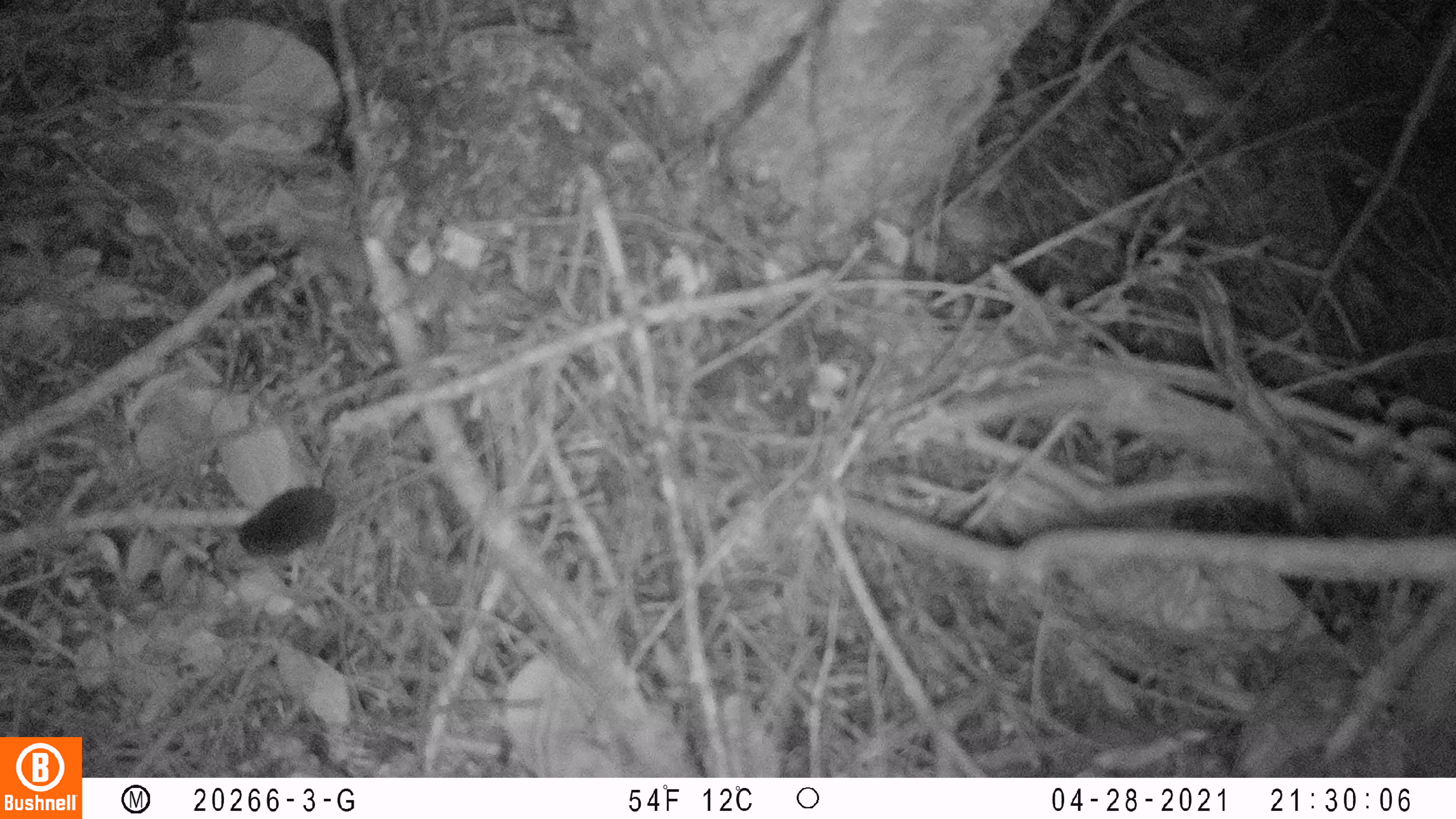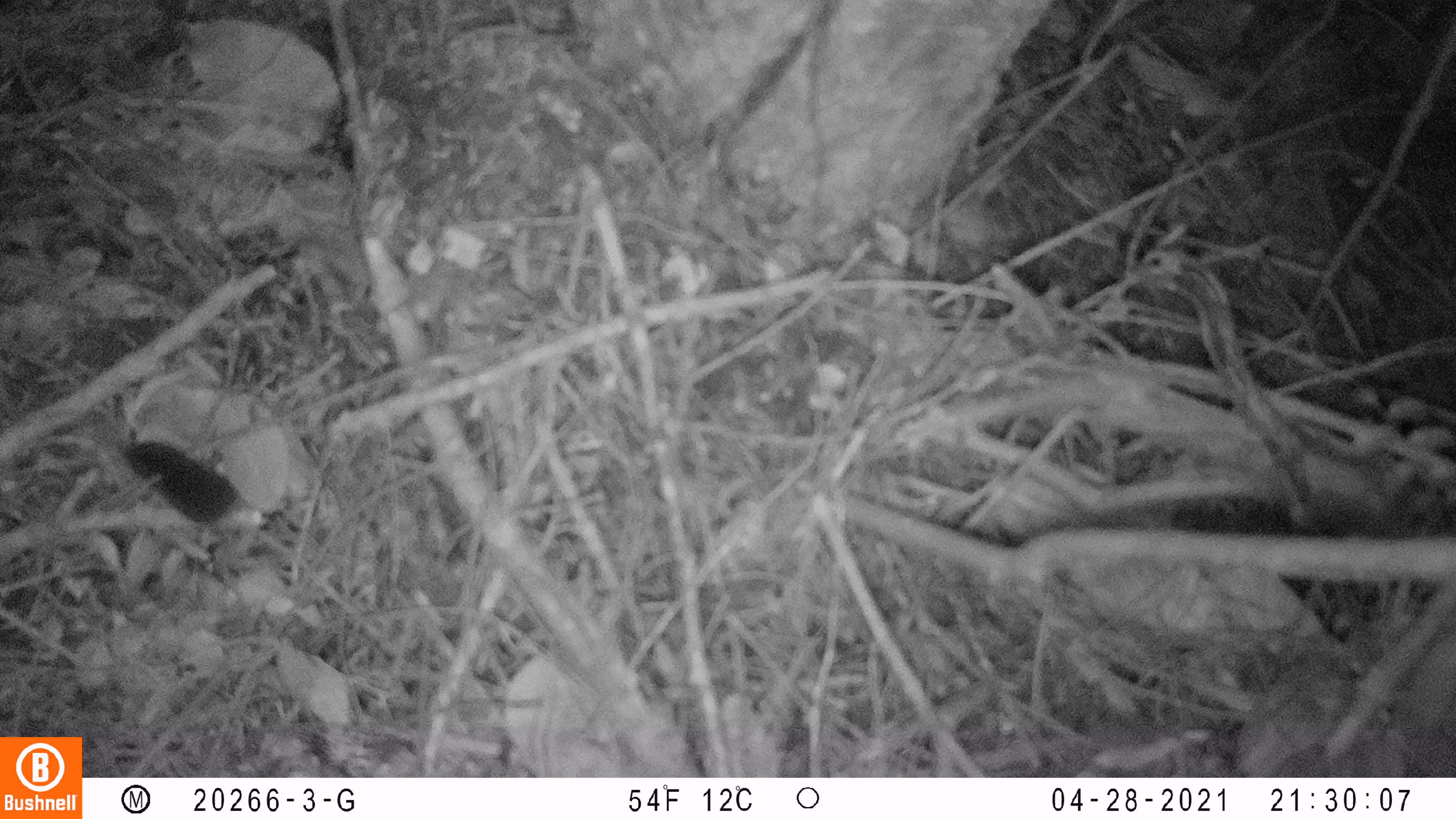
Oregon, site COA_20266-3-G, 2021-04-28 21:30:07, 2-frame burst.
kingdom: Animalia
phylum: Chordata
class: Mammalia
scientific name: Mammalia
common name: small mammal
Small mammal (Mammalia).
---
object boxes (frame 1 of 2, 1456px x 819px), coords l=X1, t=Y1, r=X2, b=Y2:
small mammal: l=179, t=421, r=438, b=605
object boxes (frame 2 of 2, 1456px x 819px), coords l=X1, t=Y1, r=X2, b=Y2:
small mammal: l=90, t=423, r=359, b=604